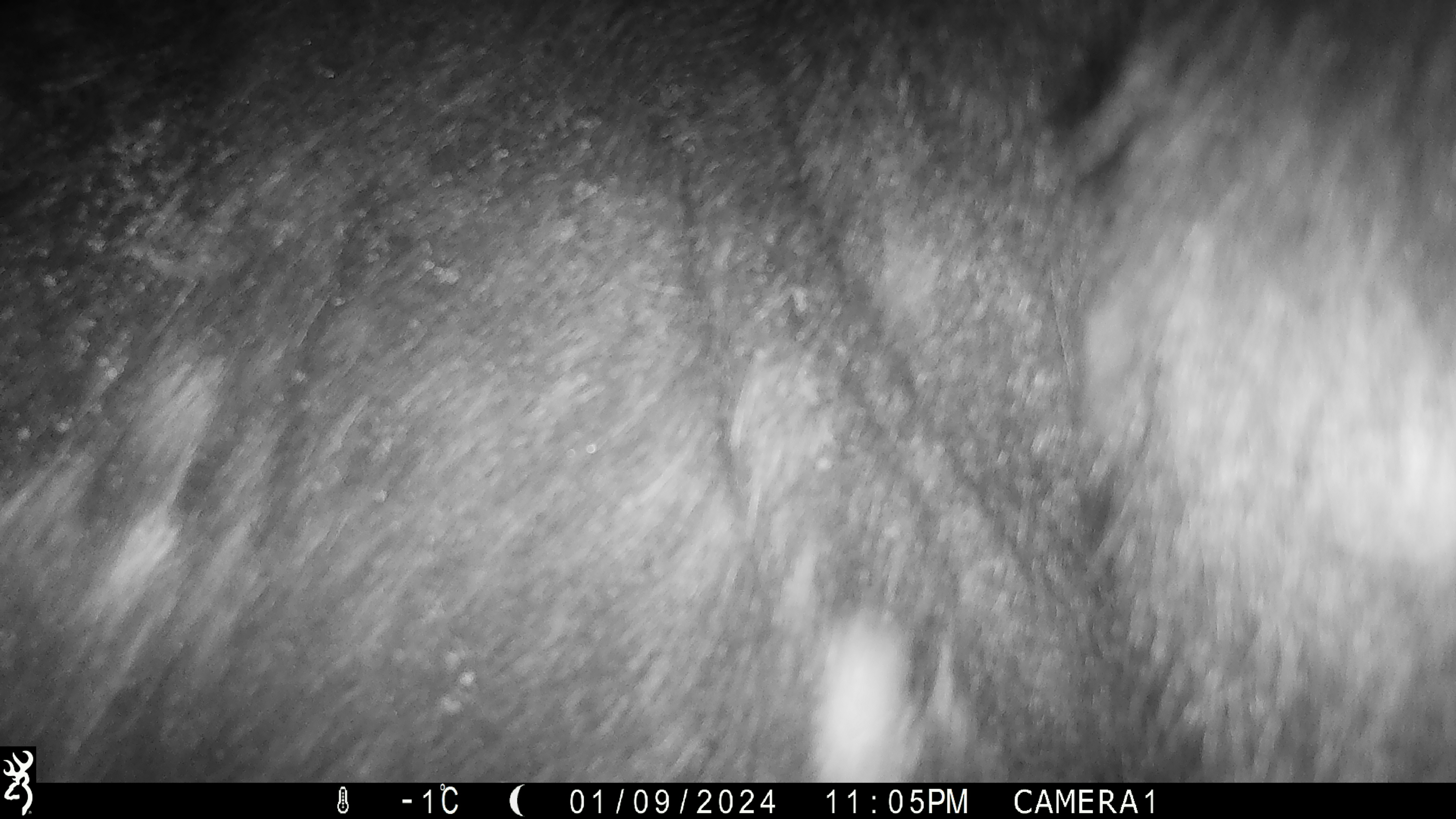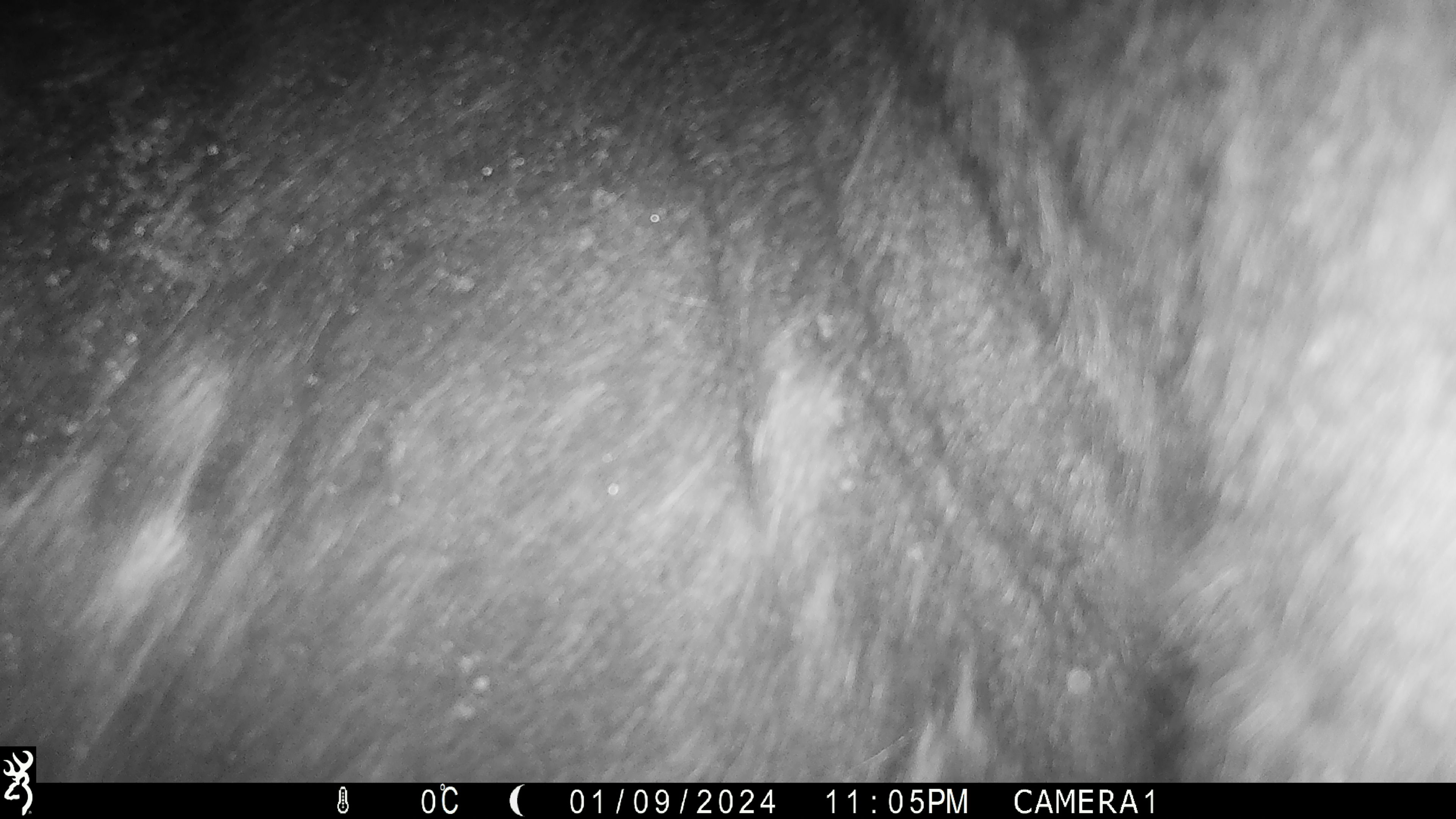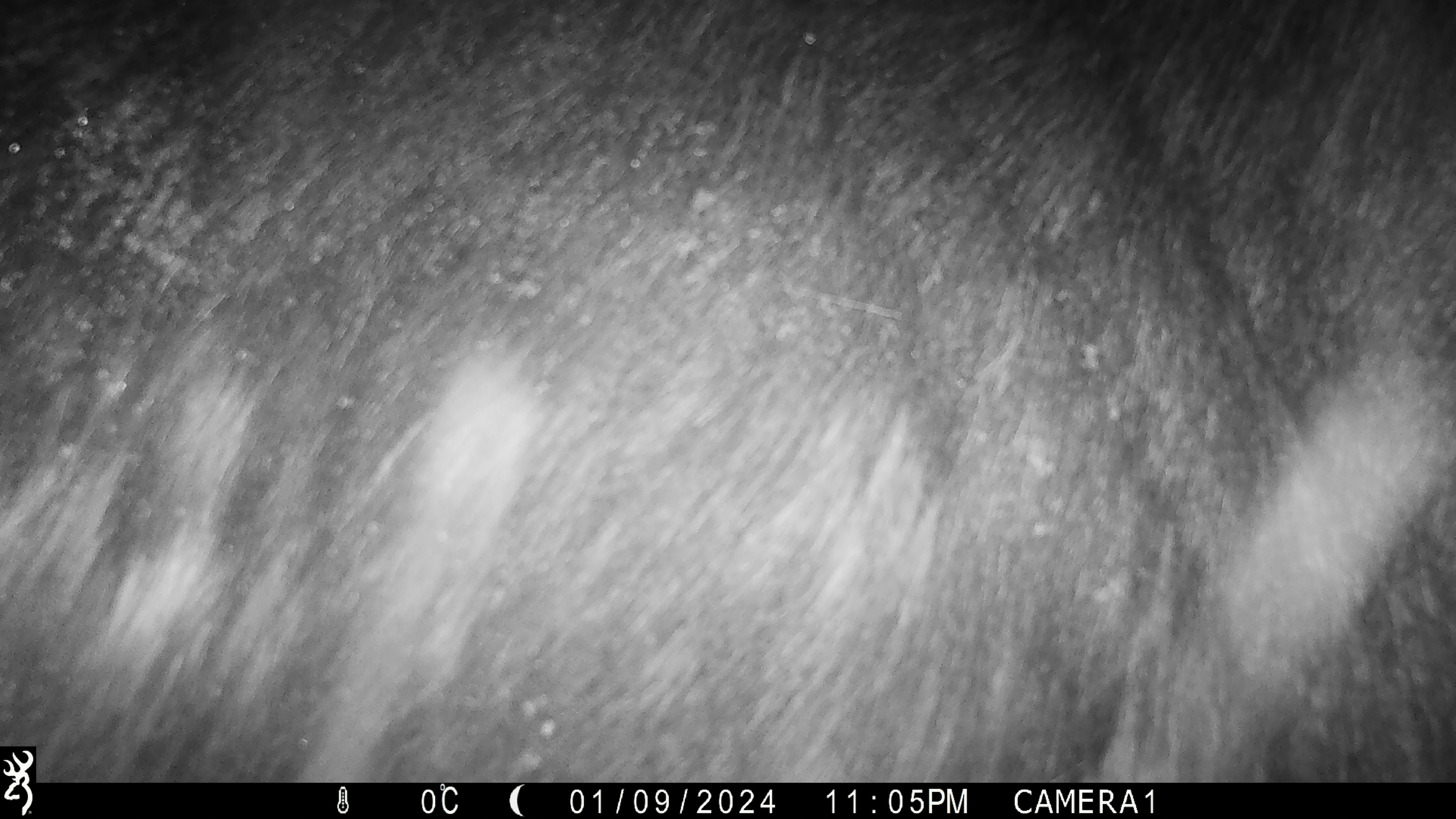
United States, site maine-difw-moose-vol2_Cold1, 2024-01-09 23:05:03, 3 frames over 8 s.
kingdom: Animalia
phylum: Chordata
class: Mammalia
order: Artiodactyla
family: Cervidae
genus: Alces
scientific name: Alces alces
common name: moose